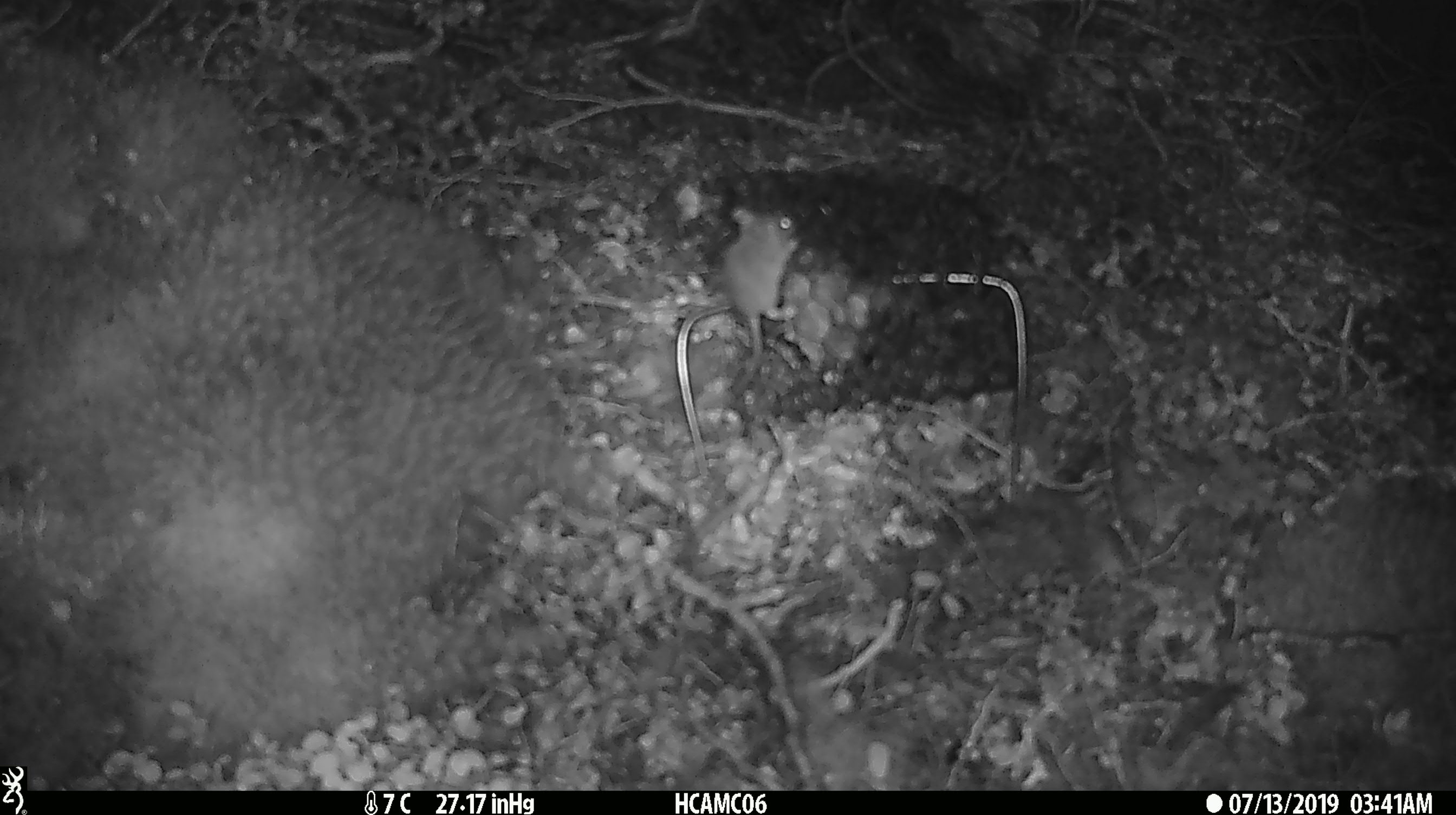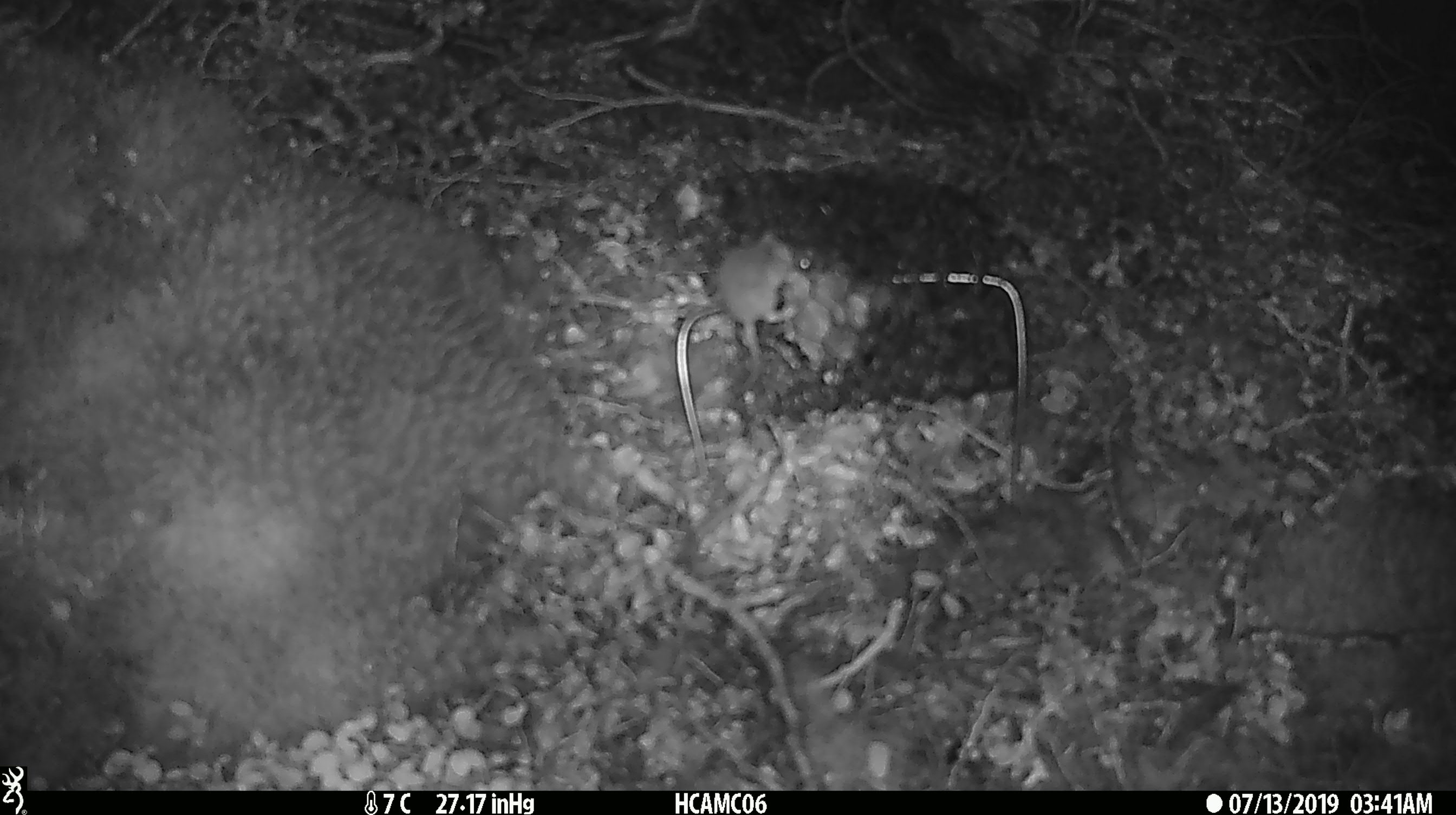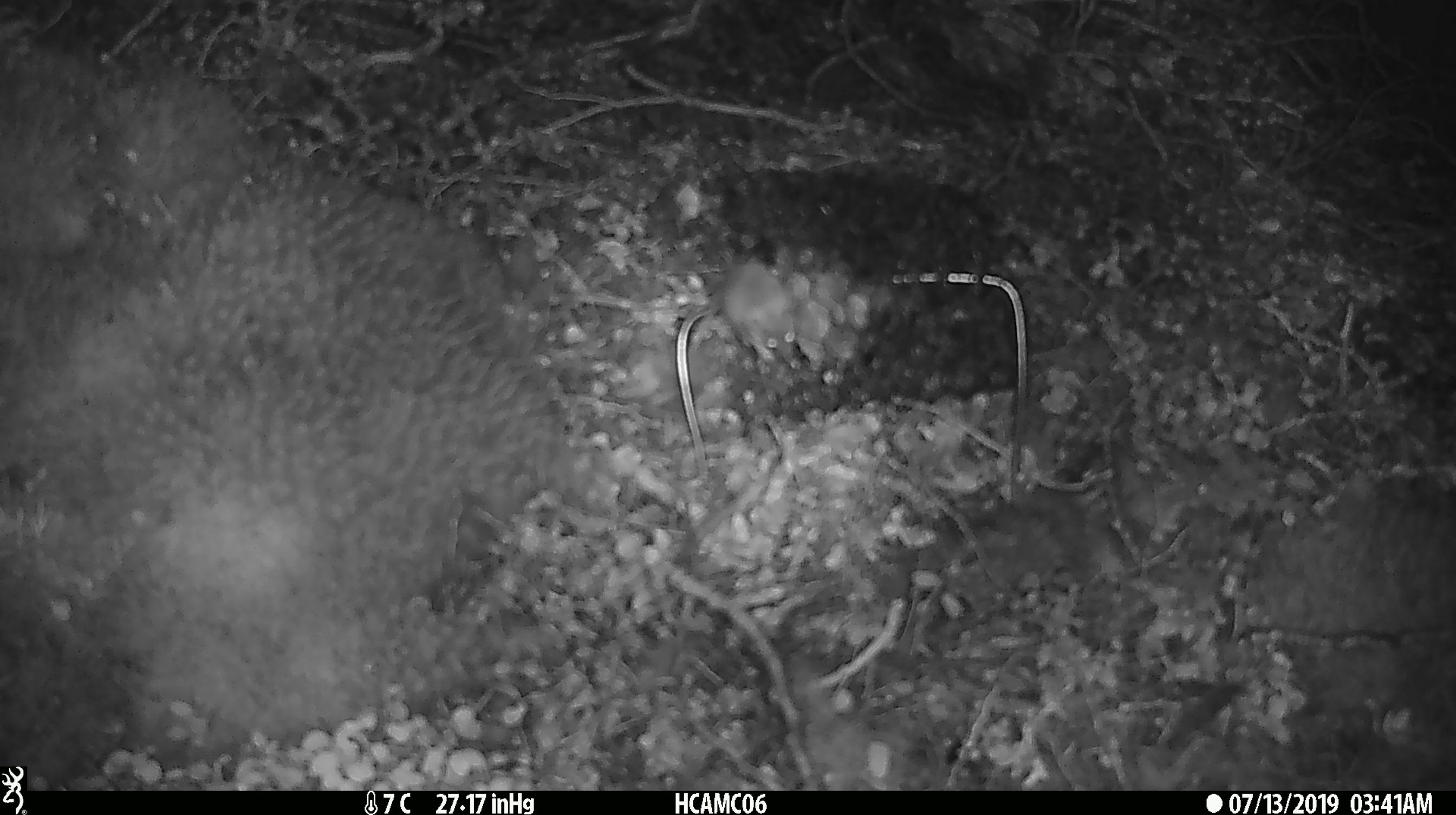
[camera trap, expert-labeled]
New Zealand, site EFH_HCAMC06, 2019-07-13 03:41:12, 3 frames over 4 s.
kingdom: Animalia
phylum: Chordata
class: Mammalia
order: Rodentia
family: Muridae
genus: Mus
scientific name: Mus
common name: mouse